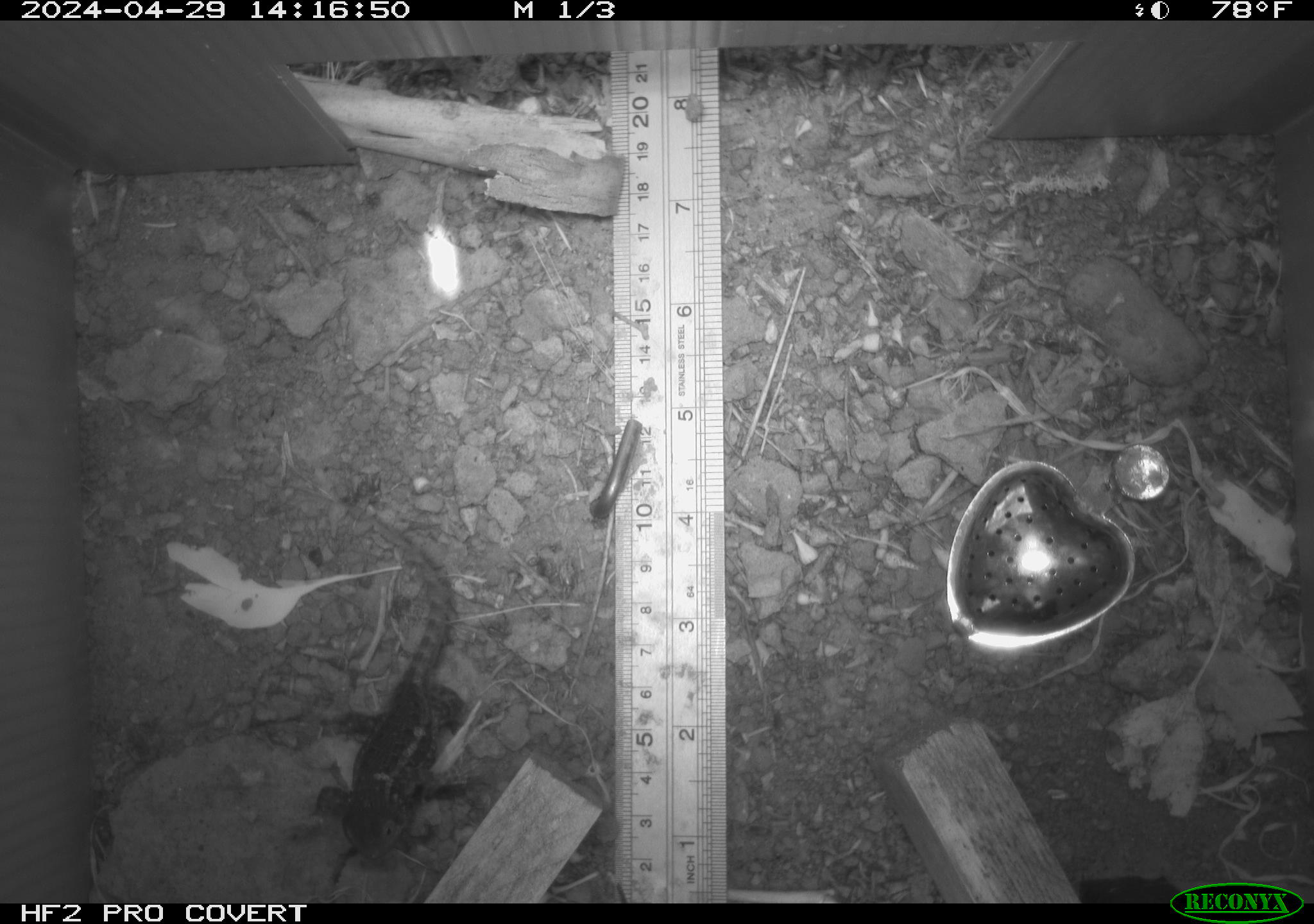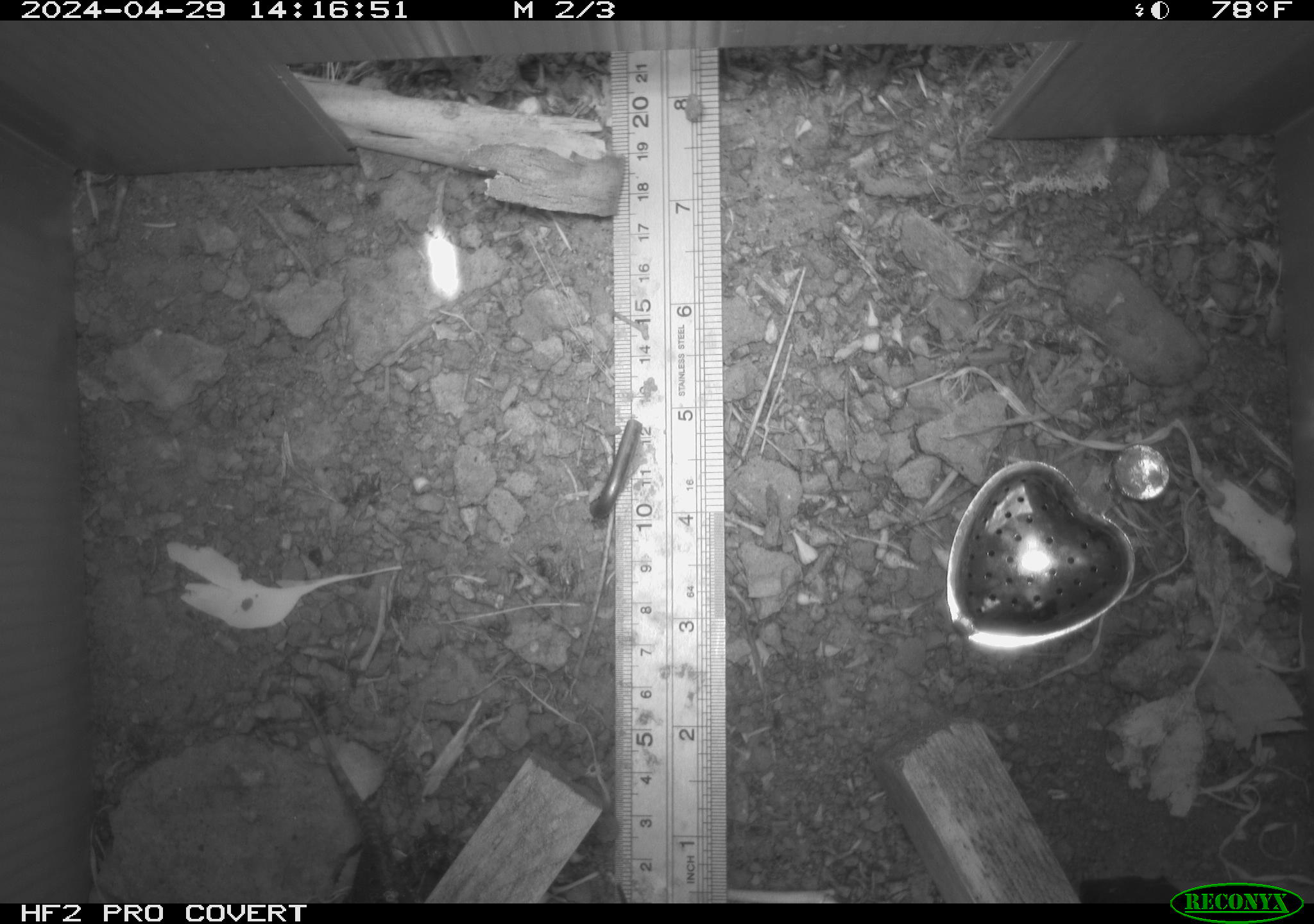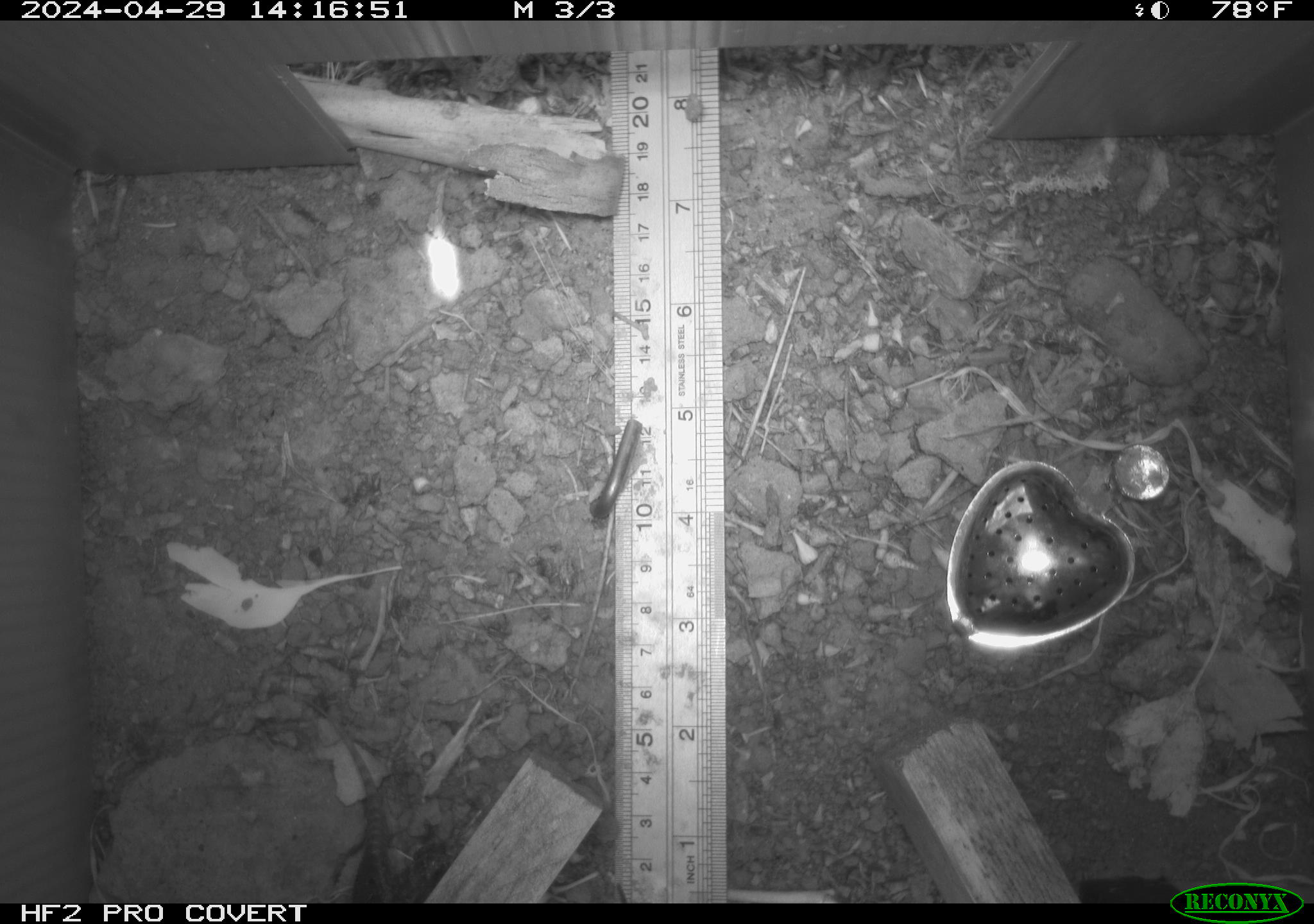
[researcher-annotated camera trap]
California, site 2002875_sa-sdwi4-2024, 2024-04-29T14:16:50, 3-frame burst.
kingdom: Animalia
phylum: Chordata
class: Reptilia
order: Squamata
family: Phrynosomatidae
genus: Sceloporus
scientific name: Sceloporus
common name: spiny lizards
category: sceloporus species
Sceloporus species (spiny lizards) (Sceloporus).